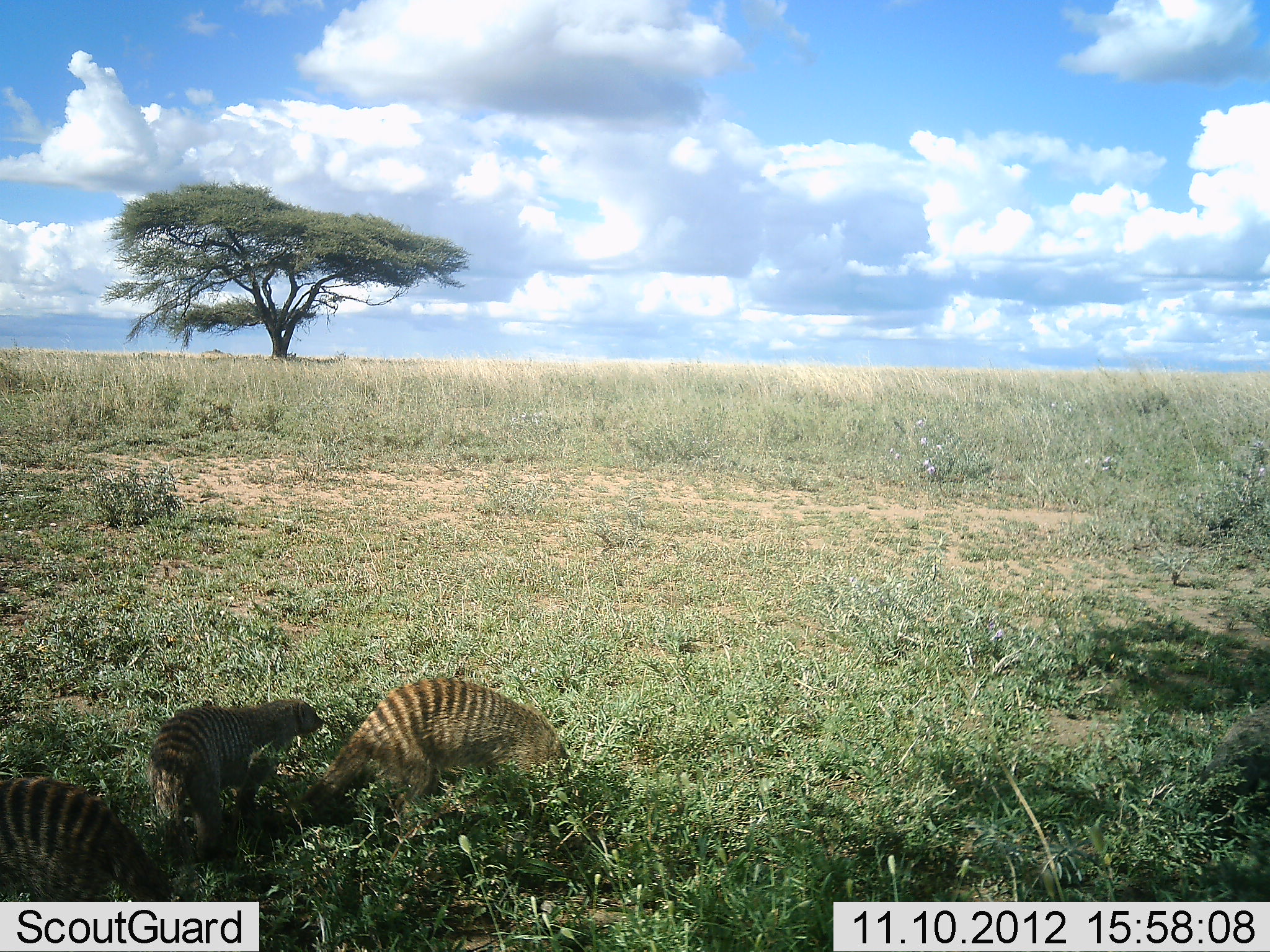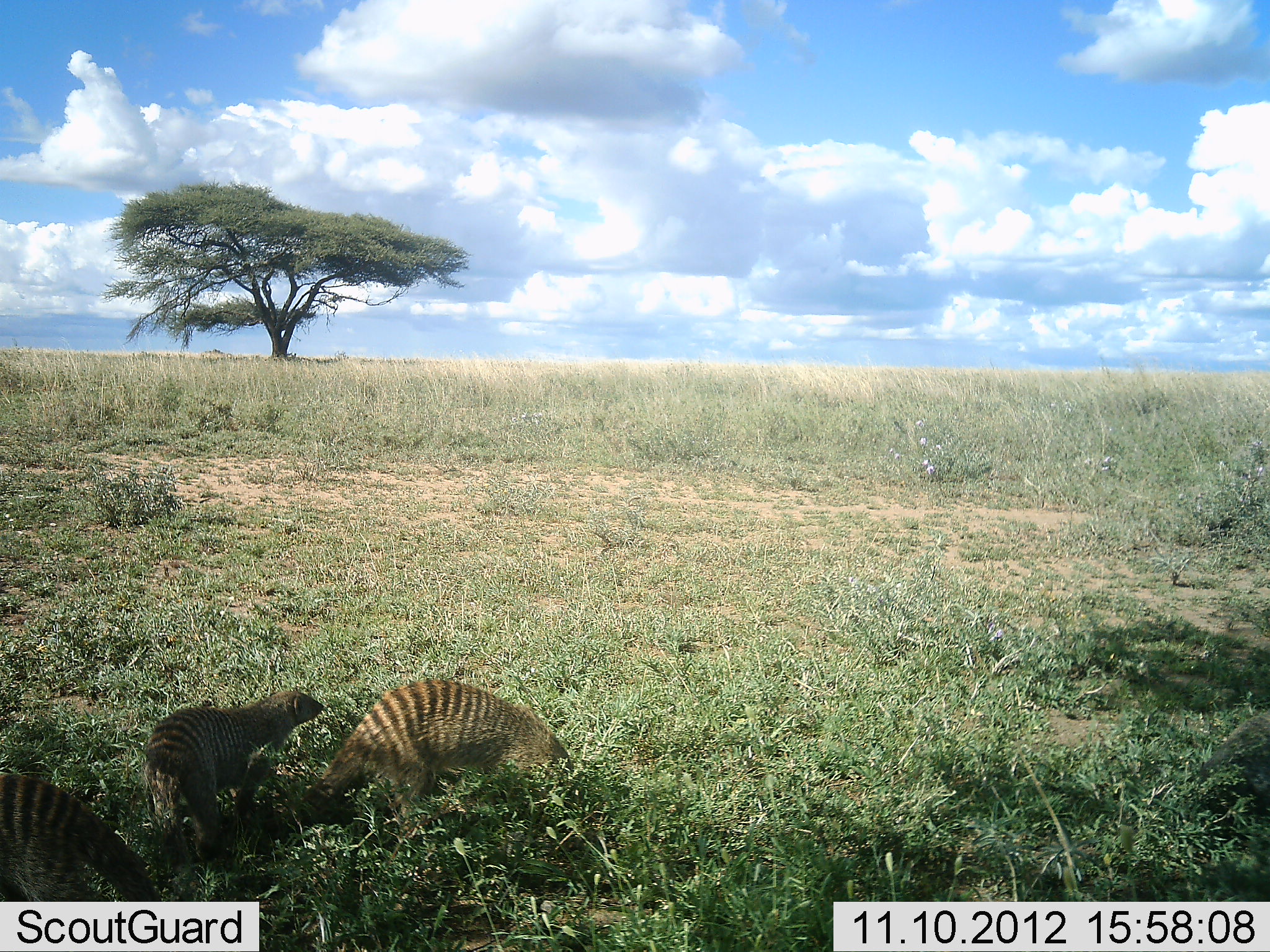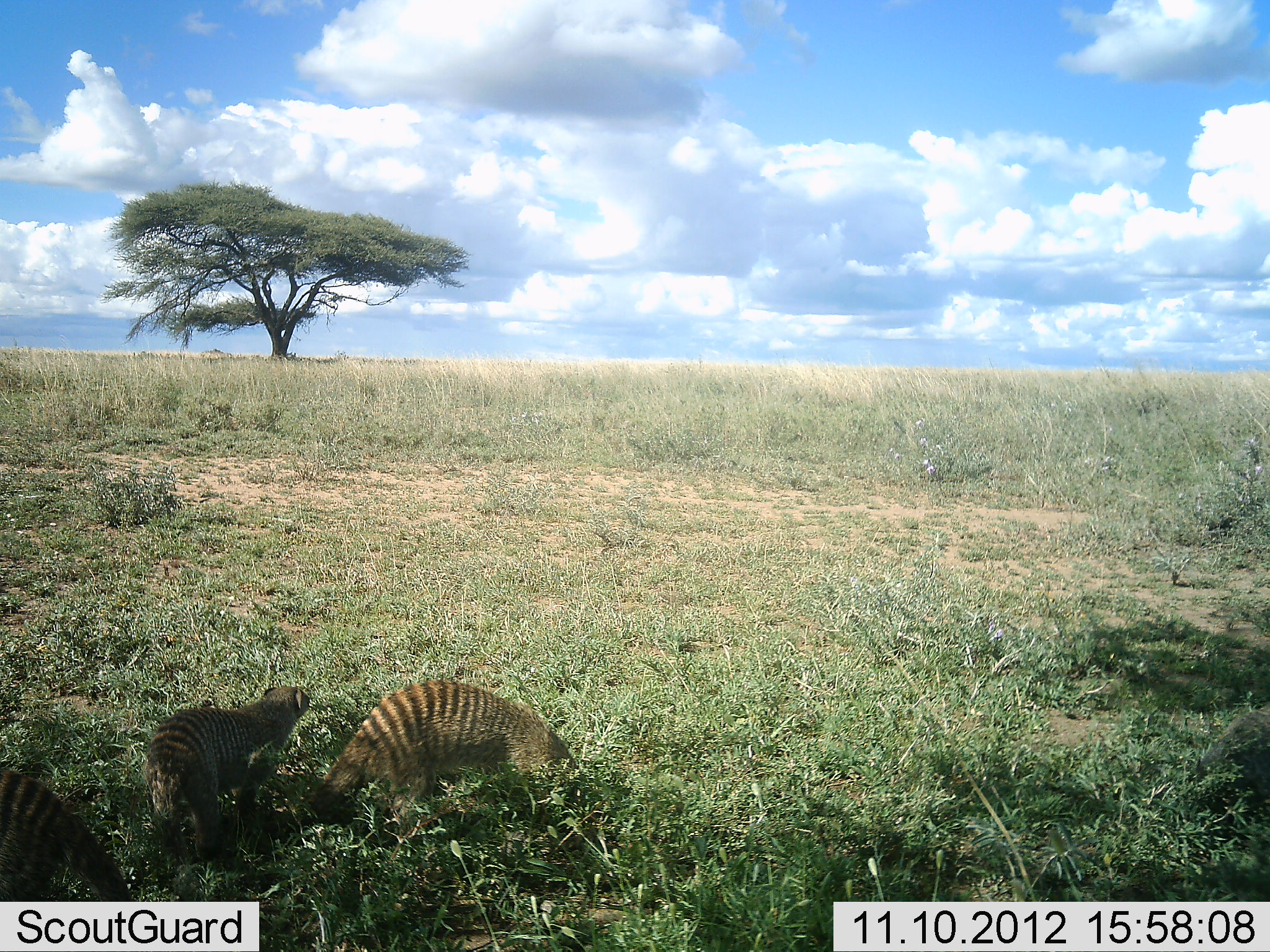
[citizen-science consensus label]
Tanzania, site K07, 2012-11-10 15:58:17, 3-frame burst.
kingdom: Animalia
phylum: Chordata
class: Mammalia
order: Carnivora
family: Herpestidae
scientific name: Herpestidae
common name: mongoose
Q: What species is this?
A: Mongoose (Herpestidae).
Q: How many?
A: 3.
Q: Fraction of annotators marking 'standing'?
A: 50%.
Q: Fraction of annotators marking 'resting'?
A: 0%.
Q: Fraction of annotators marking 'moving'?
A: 30%.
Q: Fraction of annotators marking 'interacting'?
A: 0%.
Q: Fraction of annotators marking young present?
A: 0%.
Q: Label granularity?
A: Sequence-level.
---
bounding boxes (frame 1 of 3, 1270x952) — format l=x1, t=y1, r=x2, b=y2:
animal: l=300, t=676, r=571, b=839; l=150, t=697, r=324, b=859; l=0, t=780, r=171, b=902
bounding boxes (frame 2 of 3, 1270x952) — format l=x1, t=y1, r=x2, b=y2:
animal: l=305, t=676, r=576, b=847; l=146, t=689, r=324, b=864; l=0, t=774, r=164, b=902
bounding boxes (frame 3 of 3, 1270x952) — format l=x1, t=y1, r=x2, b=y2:
animal: l=305, t=676, r=577, b=850; l=148, t=685, r=311, b=856; l=0, t=769, r=172, b=902